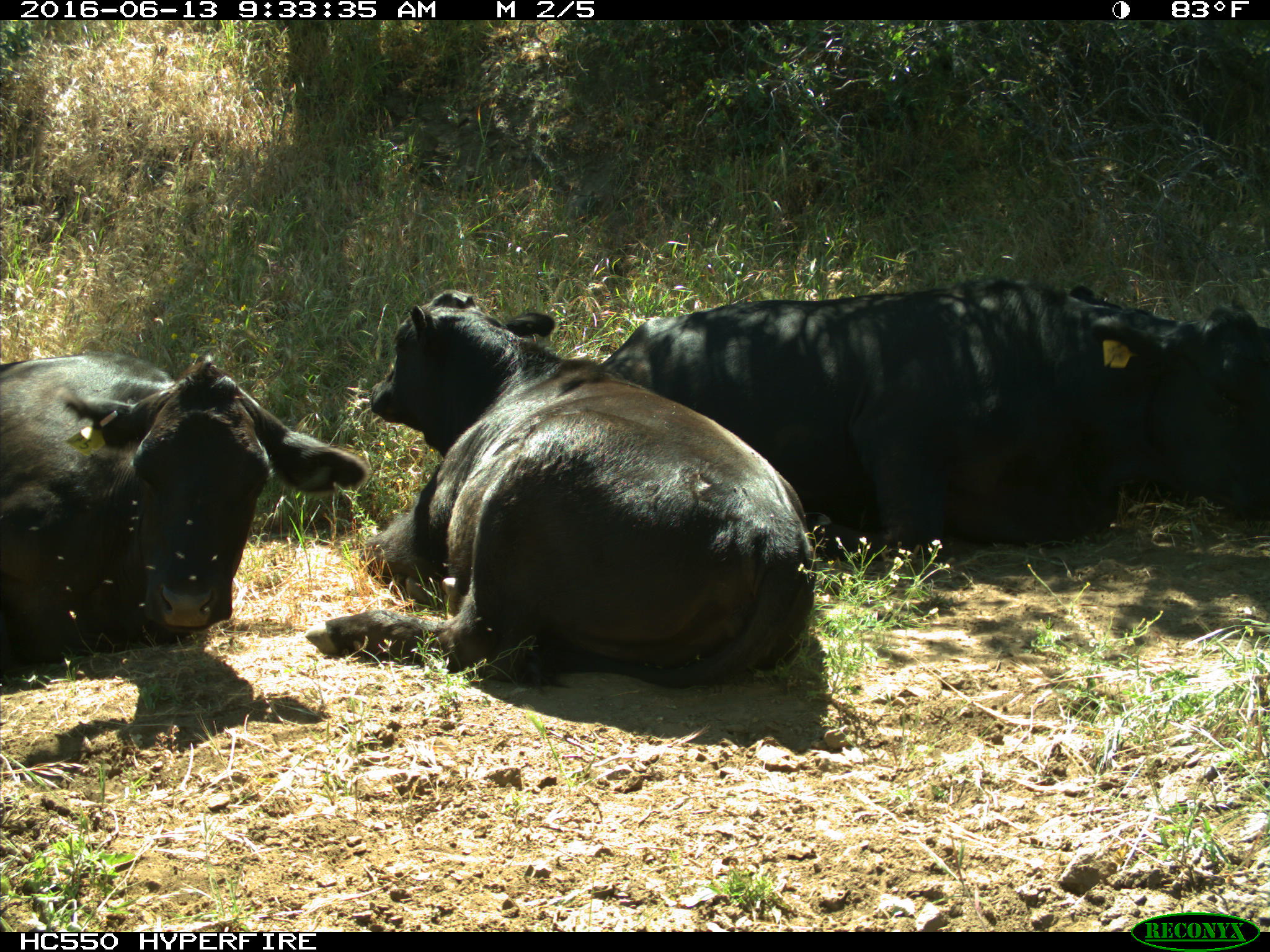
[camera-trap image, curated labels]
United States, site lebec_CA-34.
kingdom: Animalia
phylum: Chordata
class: Mammalia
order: Artiodactyla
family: Bovidae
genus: Bos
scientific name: Bos taurus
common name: domestic cow